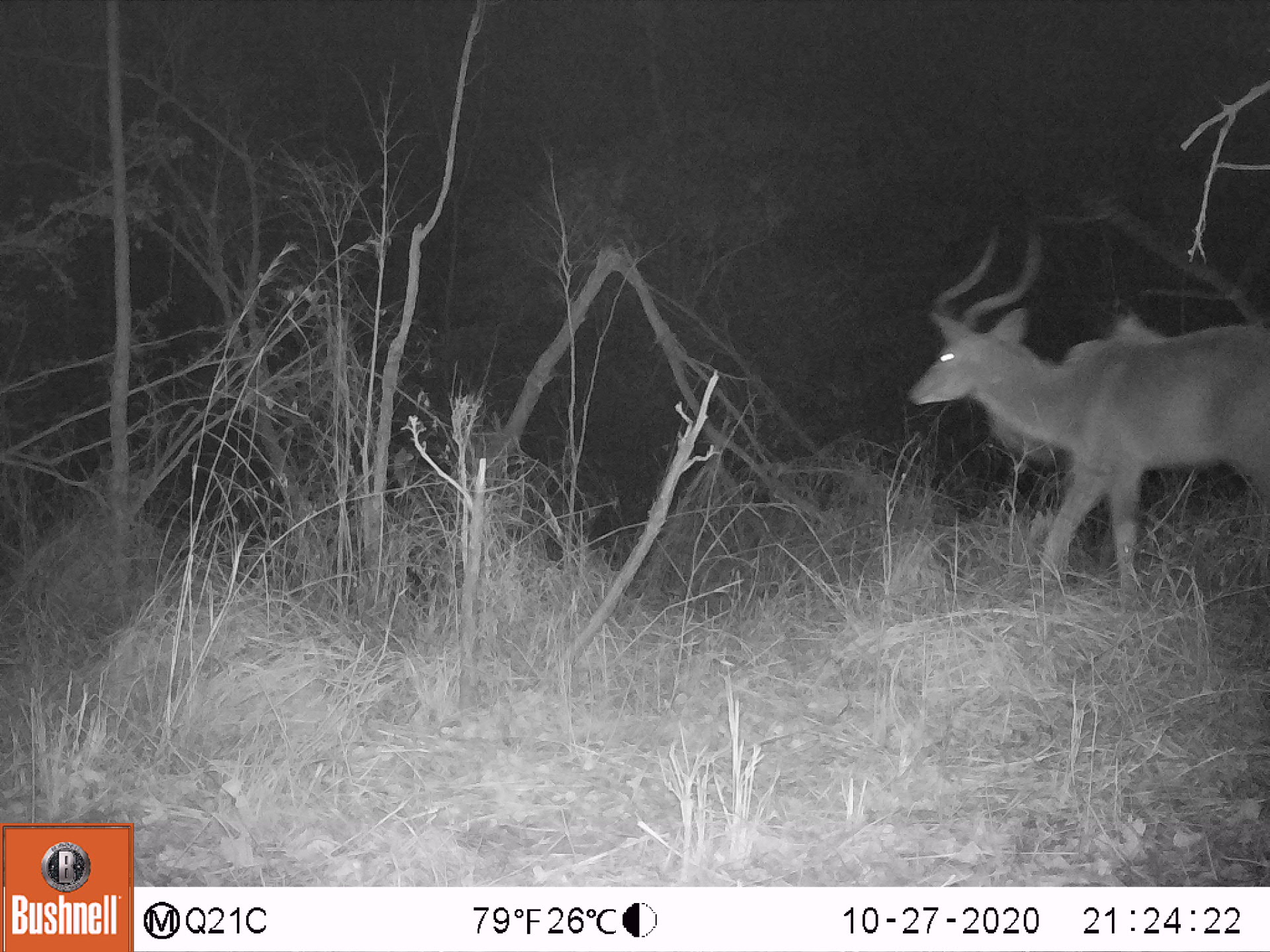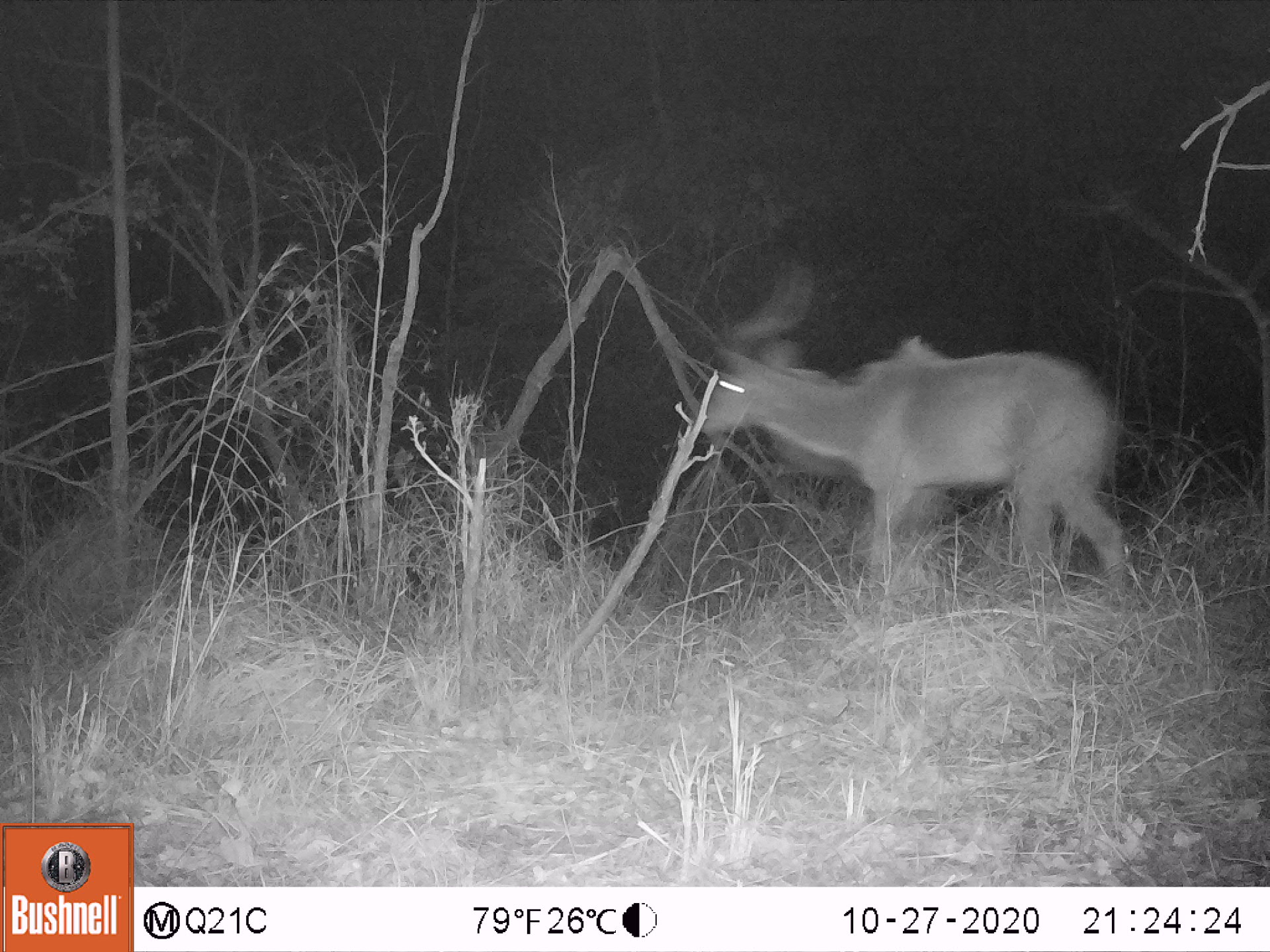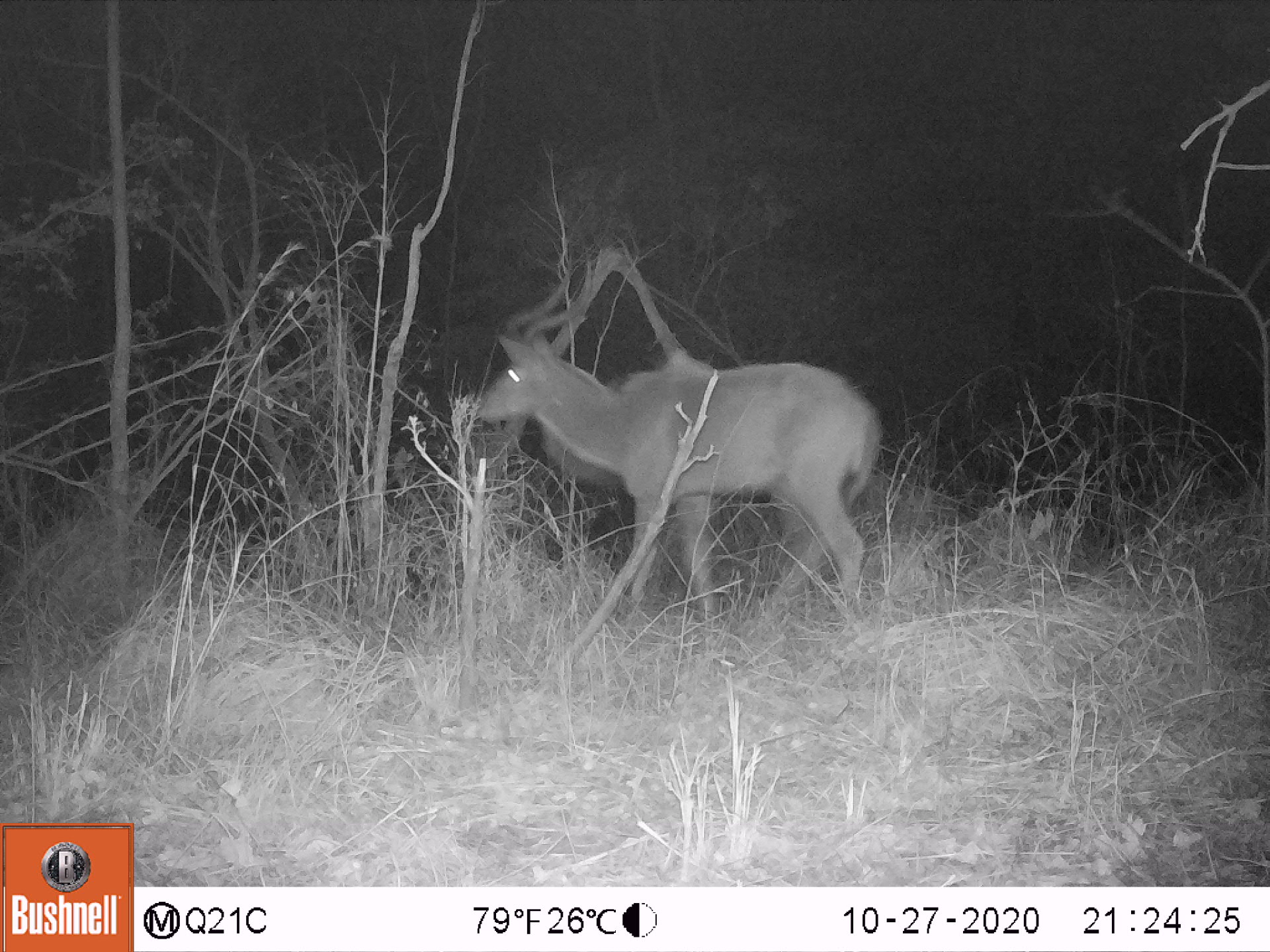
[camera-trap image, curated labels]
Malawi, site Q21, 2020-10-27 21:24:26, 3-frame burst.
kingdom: Animalia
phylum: Chordata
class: Mammalia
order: Artiodactyla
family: Bovidae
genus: Tragelaphus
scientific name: Tragelaphus strepsiceros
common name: greater kudu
Greater kudu (Tragelaphus strepsiceros), count 1.